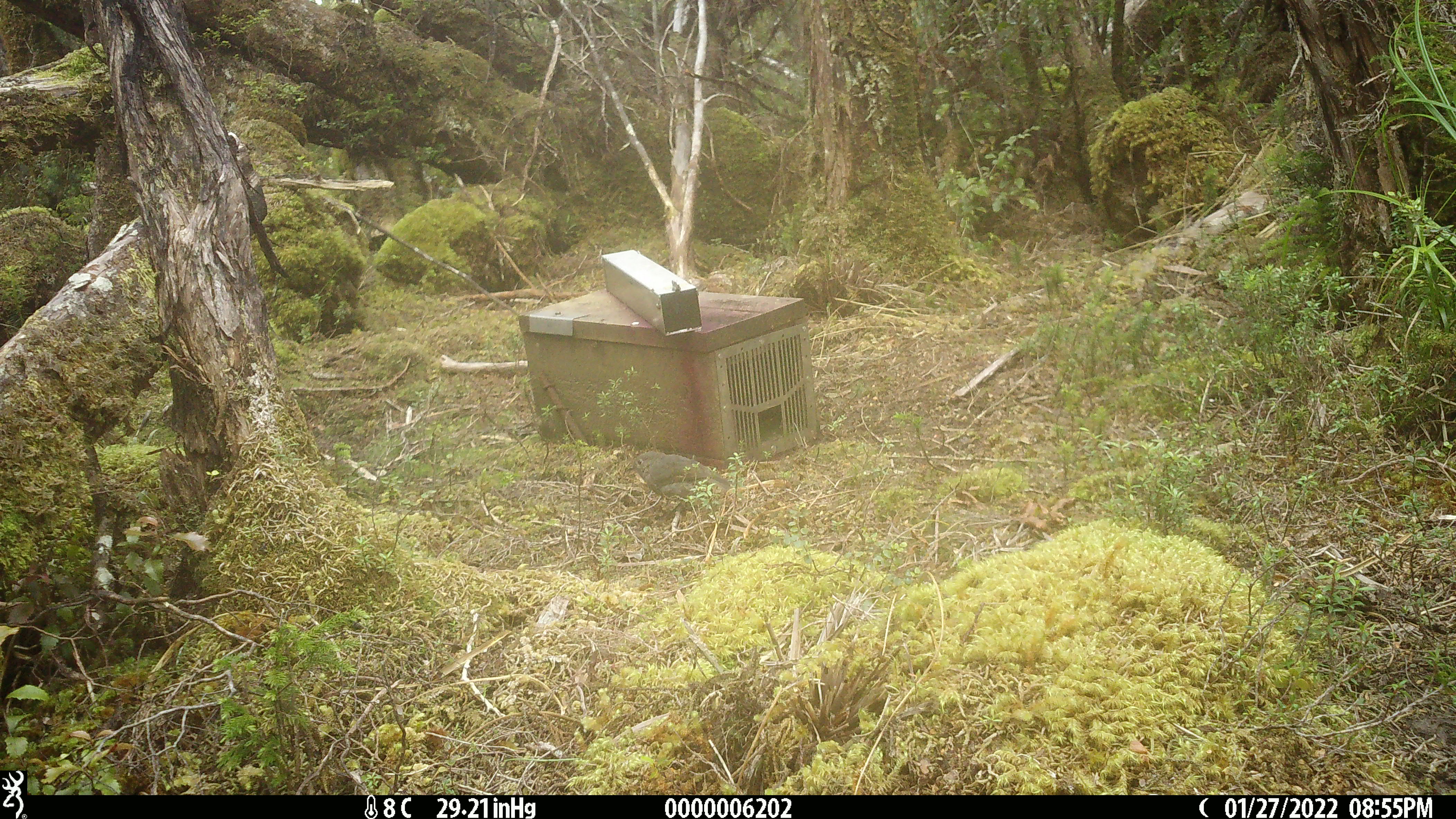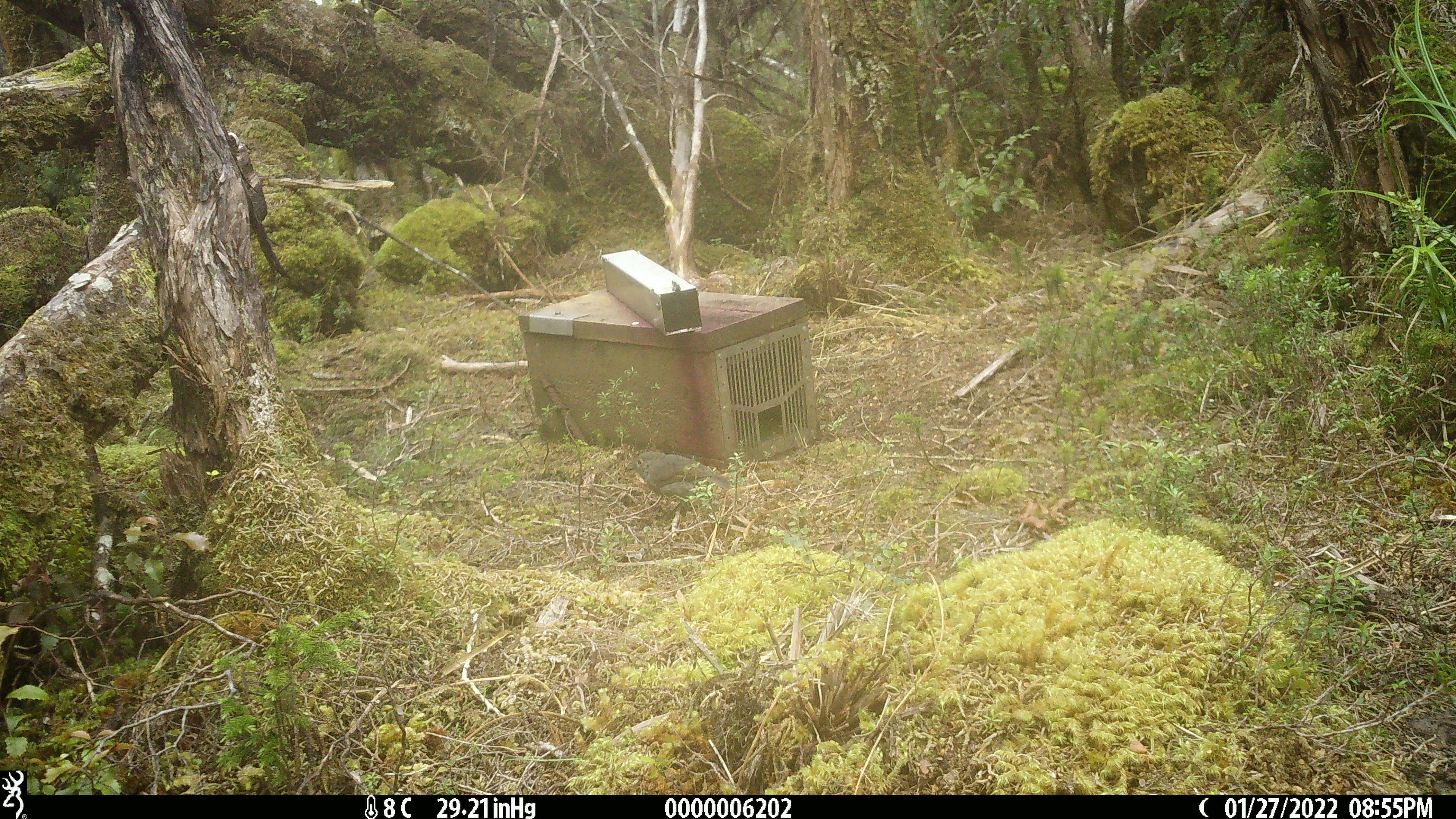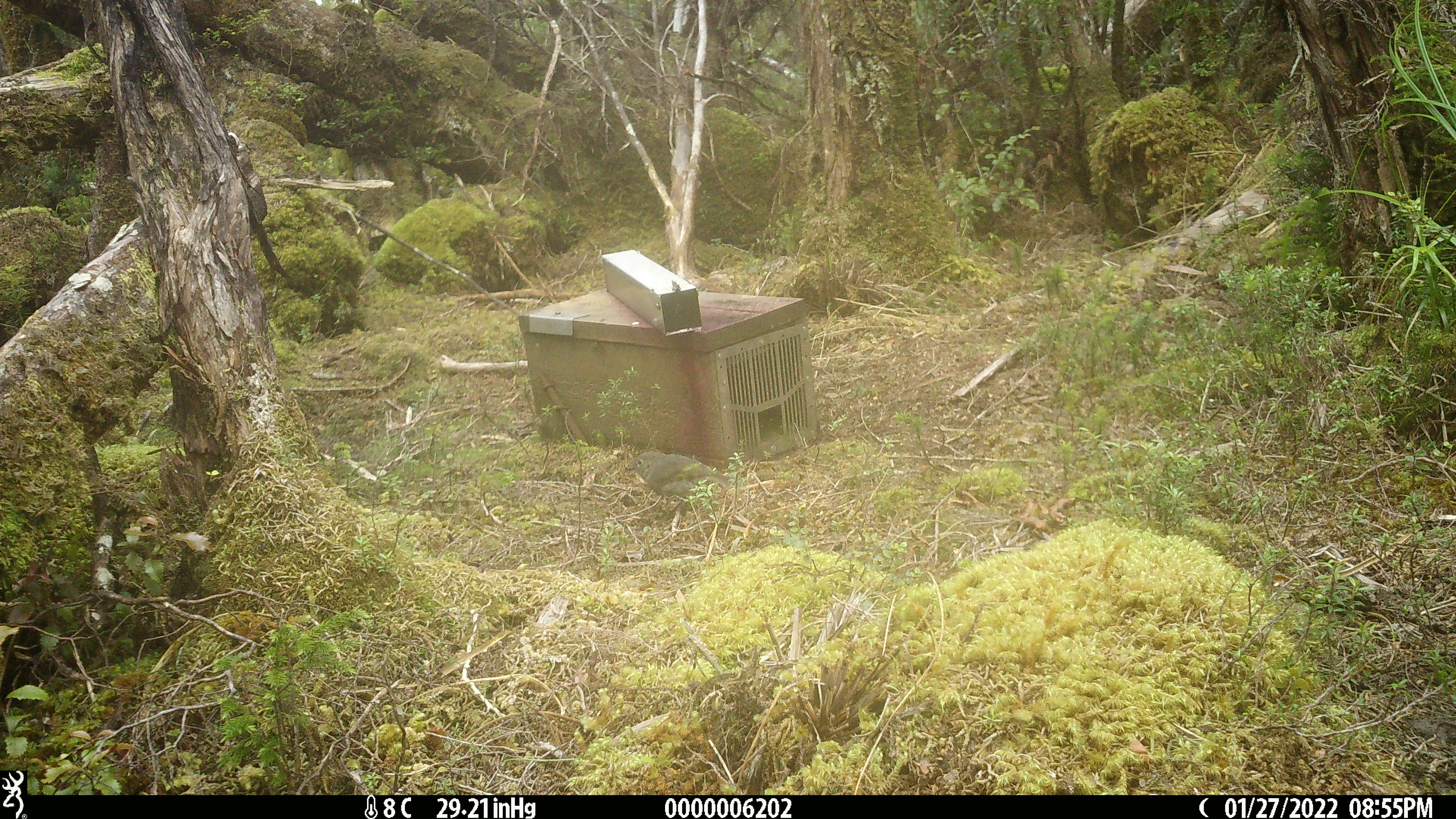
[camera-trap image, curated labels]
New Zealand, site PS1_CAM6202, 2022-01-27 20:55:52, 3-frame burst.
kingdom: Animalia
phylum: Chordata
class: Aves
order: Passeriformes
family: Petroicidae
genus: Petroica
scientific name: Petroica australis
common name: new zealand robin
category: robin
Robin (new zealand robin) (Petroica australis).